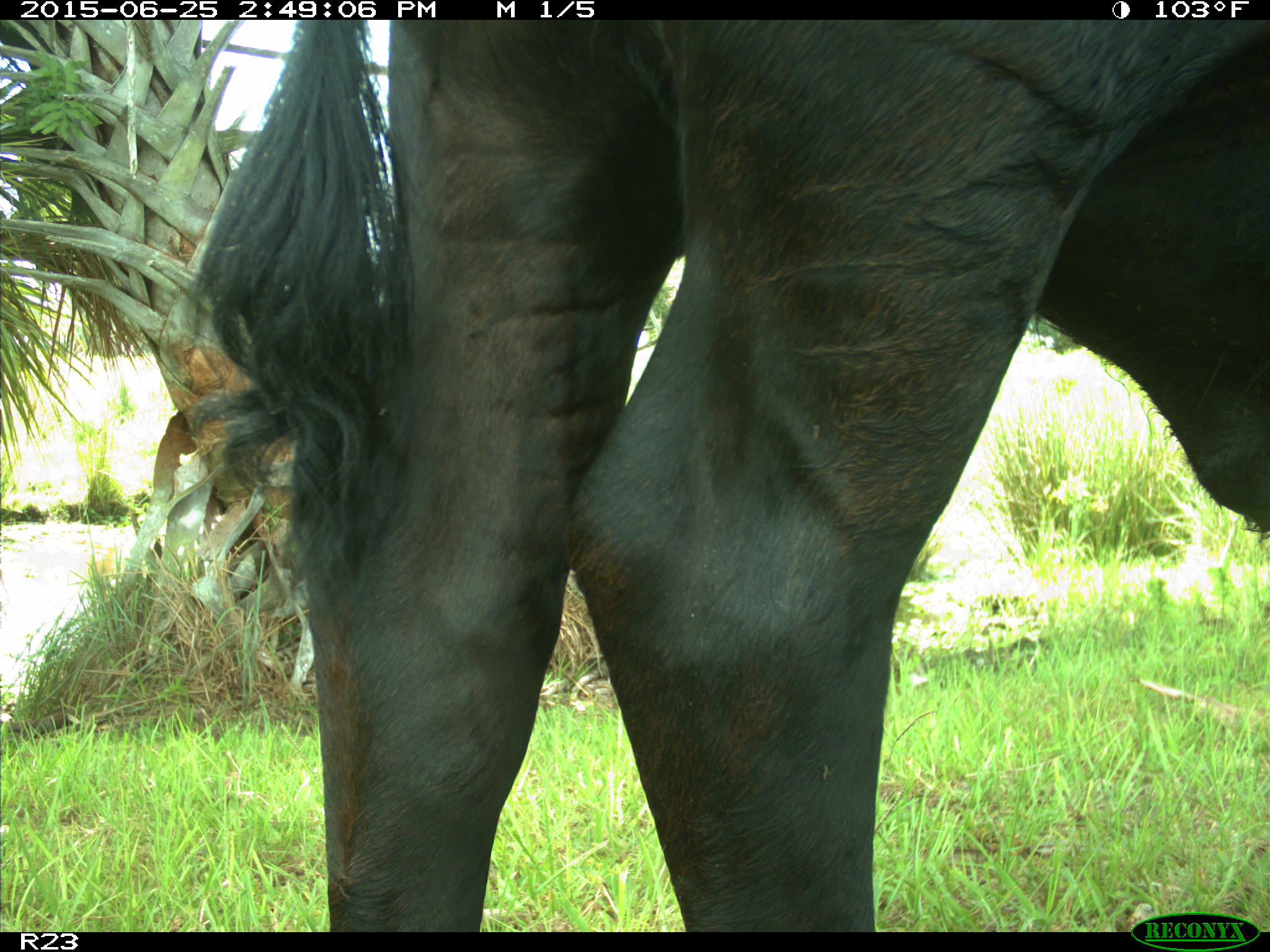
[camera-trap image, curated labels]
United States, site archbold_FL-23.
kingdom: Animalia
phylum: Chordata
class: Mammalia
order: Artiodactyla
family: Bovidae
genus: Bos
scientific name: Bos taurus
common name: domestic cow